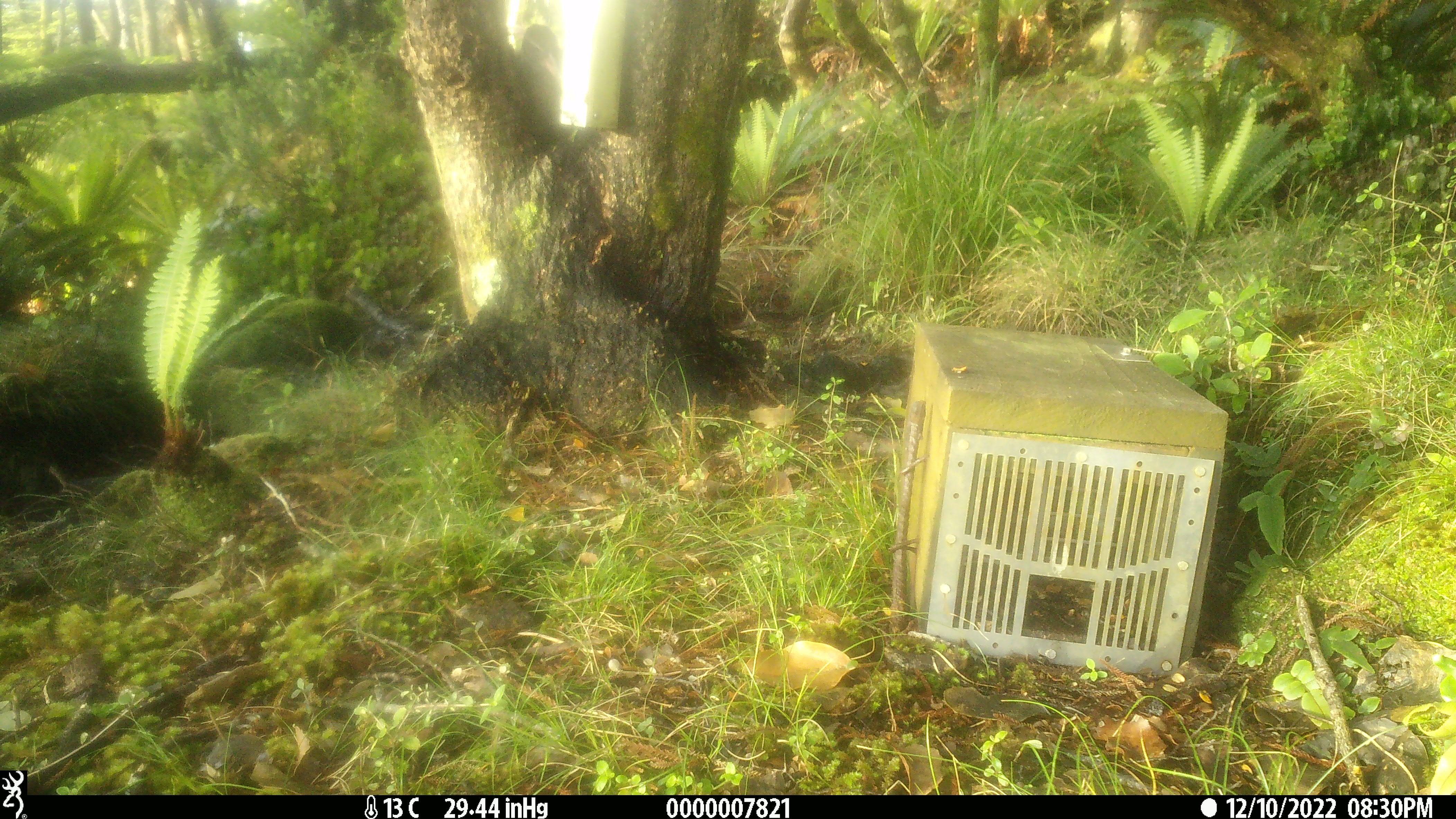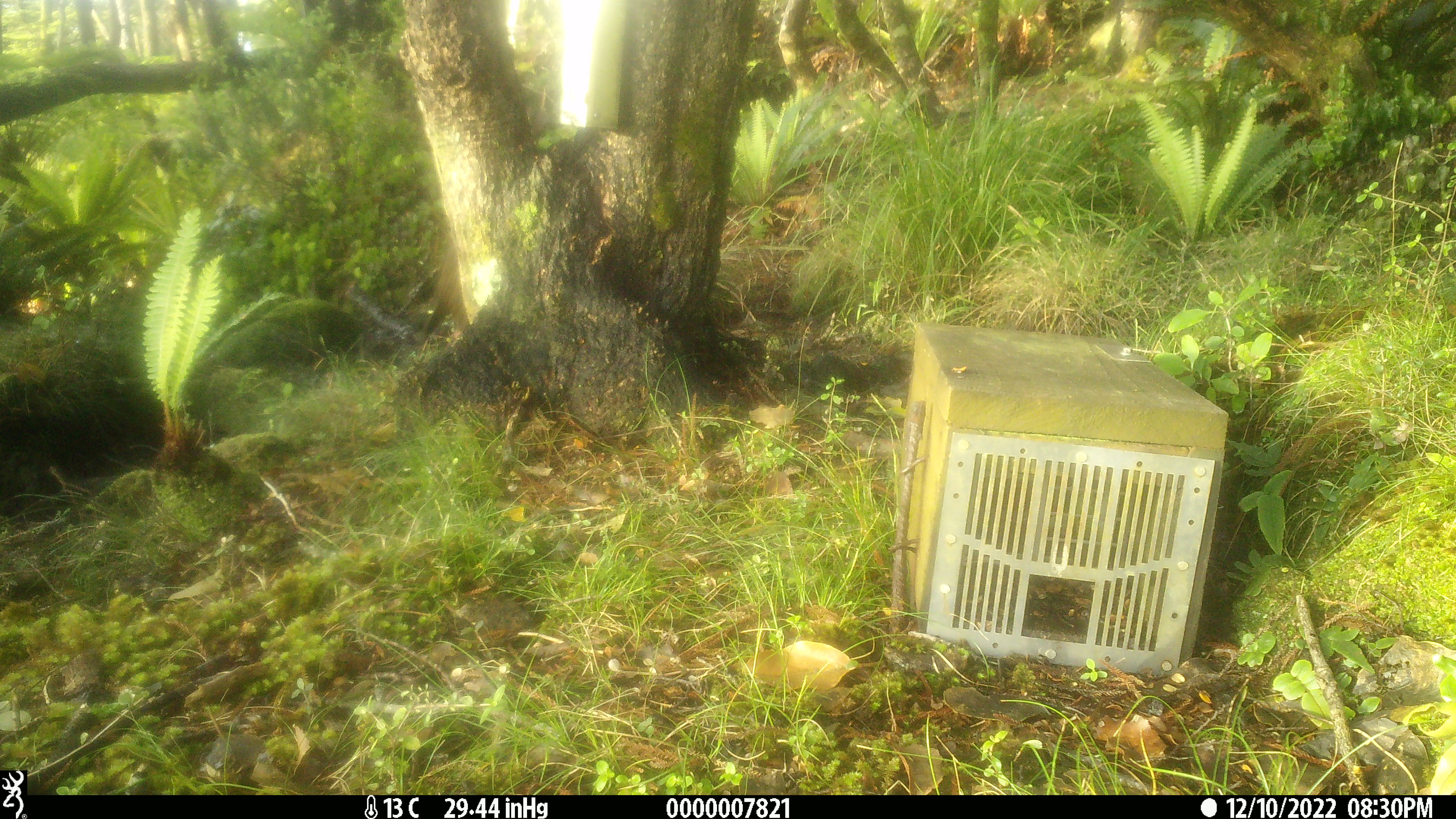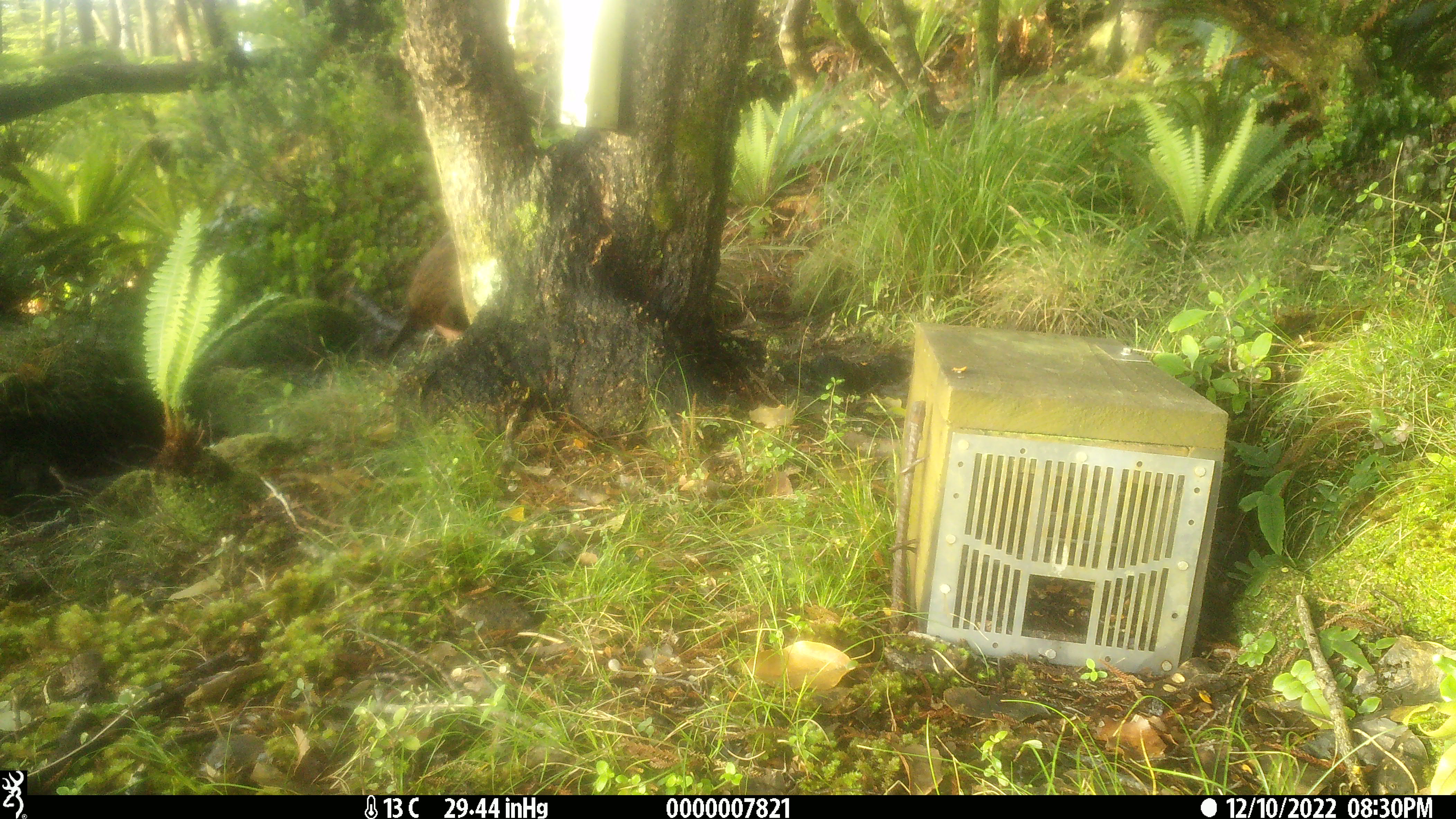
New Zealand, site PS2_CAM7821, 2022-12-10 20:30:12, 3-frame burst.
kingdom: Animalia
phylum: Chordata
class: Aves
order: Gruiformes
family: Rallidae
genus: Gallirallus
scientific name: Gallirallus australis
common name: weka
Weka (Gallirallus australis).